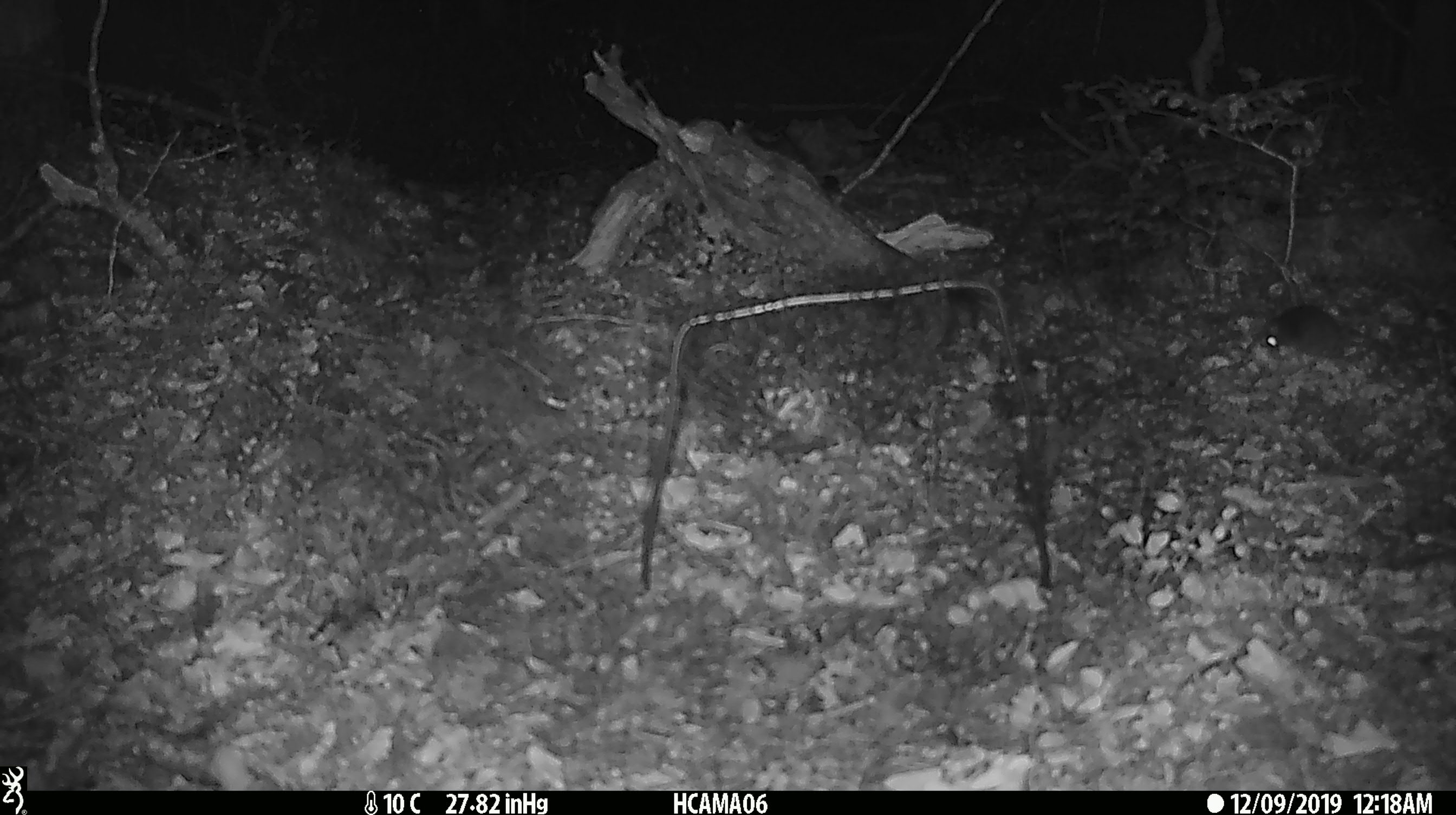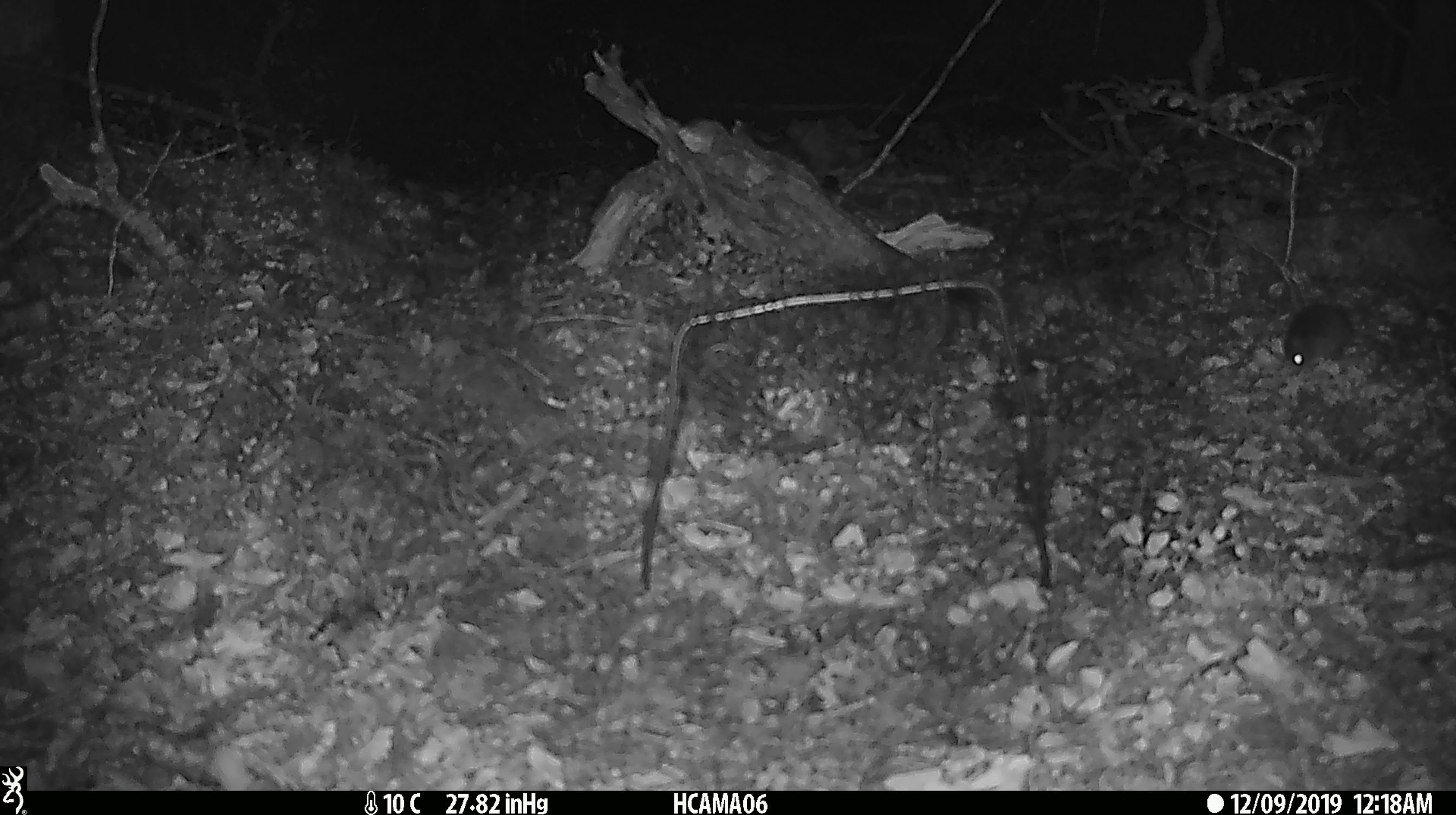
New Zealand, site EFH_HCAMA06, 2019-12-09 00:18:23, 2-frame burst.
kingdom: Animalia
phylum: Chordata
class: Mammalia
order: Rodentia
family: Muridae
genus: Mus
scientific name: Mus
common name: mouse